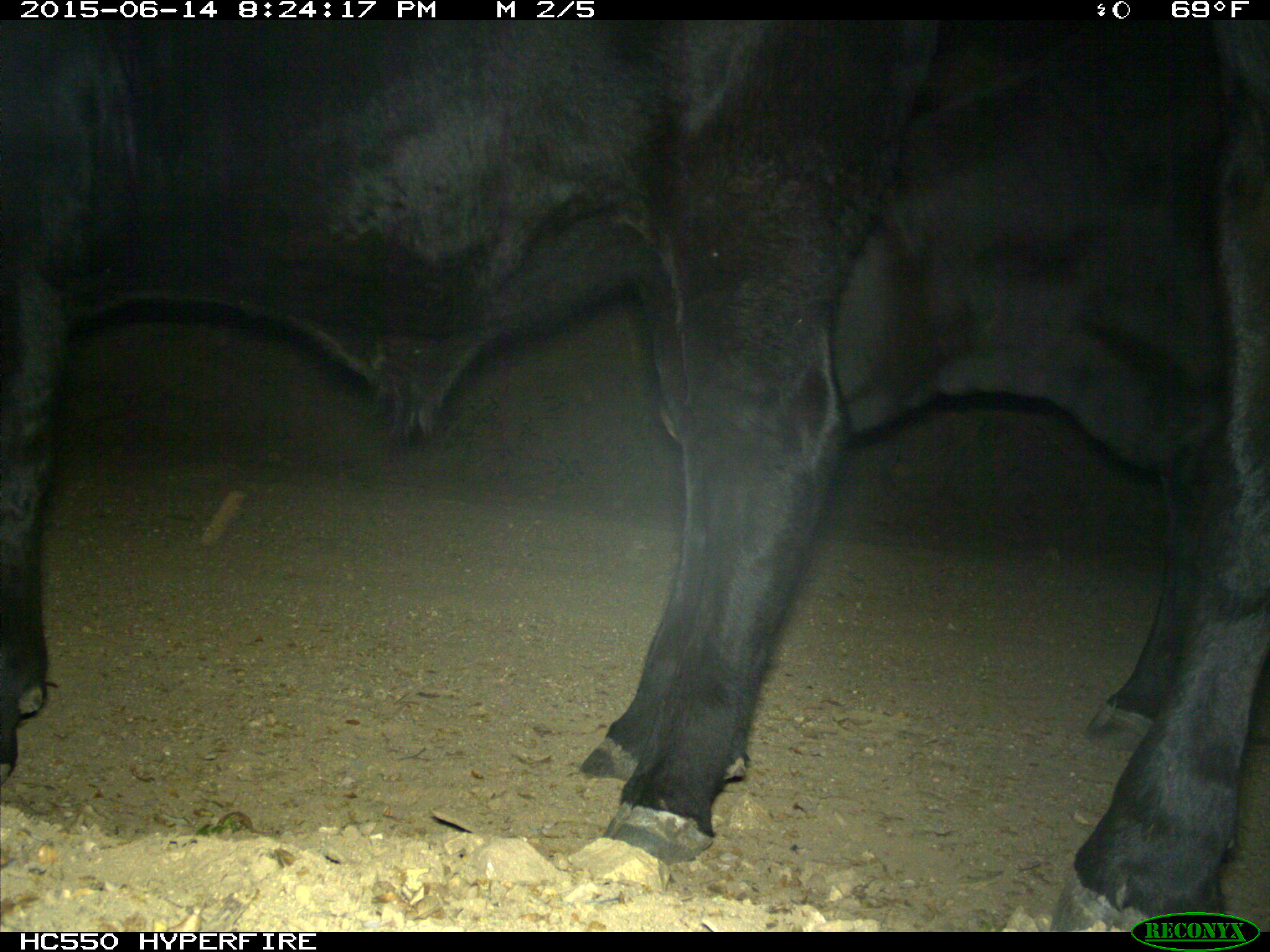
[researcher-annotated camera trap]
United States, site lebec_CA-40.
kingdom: Animalia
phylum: Chordata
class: Mammalia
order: Artiodactyla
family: Bovidae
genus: Bos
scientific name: Bos taurus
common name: domestic cow